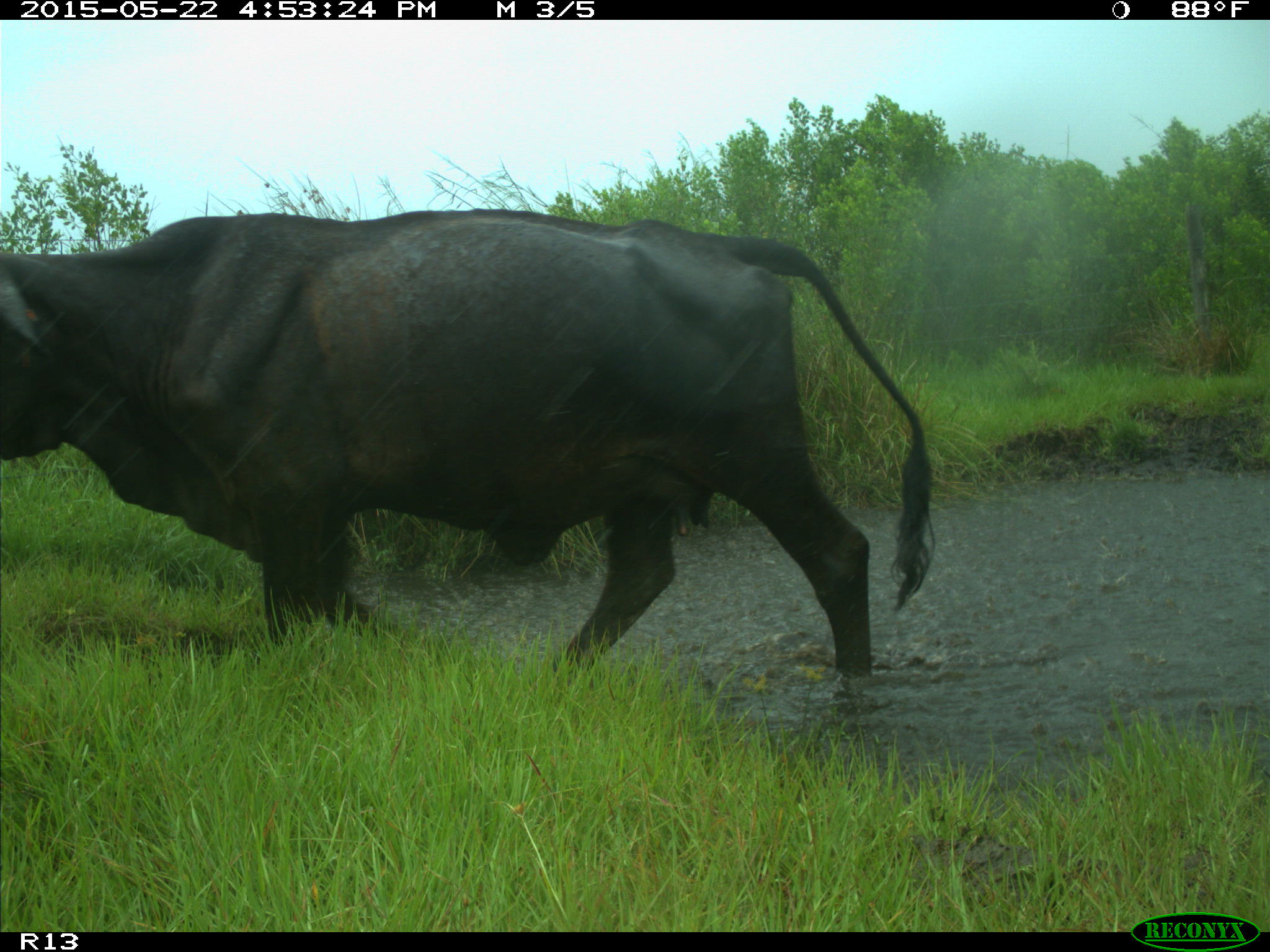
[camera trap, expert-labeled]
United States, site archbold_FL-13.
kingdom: Animalia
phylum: Chordata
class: Mammalia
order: Artiodactyla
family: Bovidae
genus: Bos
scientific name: Bos taurus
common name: domestic cow